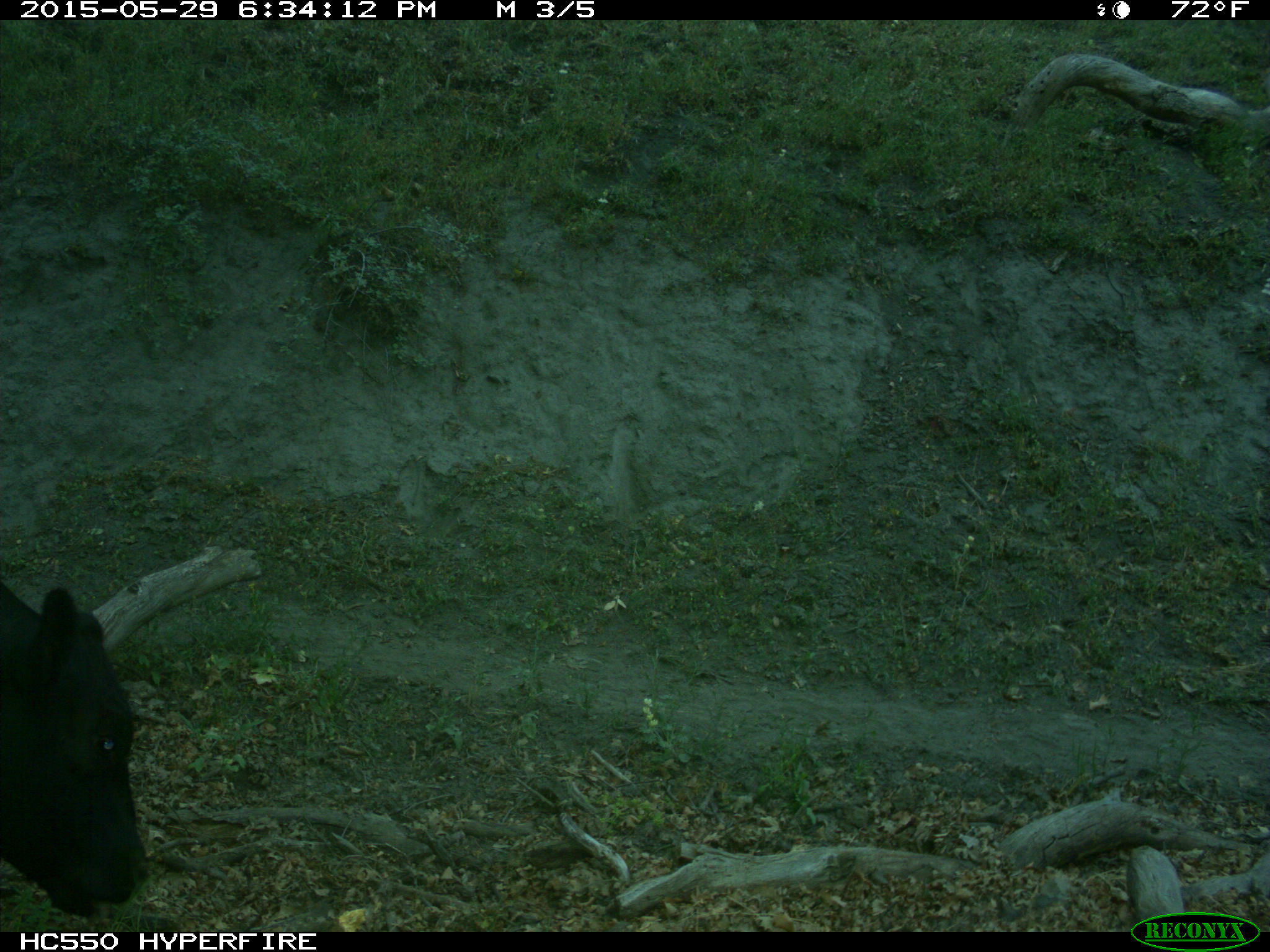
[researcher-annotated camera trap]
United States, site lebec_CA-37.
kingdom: Animalia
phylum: Chordata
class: Mammalia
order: Artiodactyla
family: Bovidae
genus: Bos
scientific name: Bos taurus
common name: domestic cow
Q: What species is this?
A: Bos taurus (domestic cow).